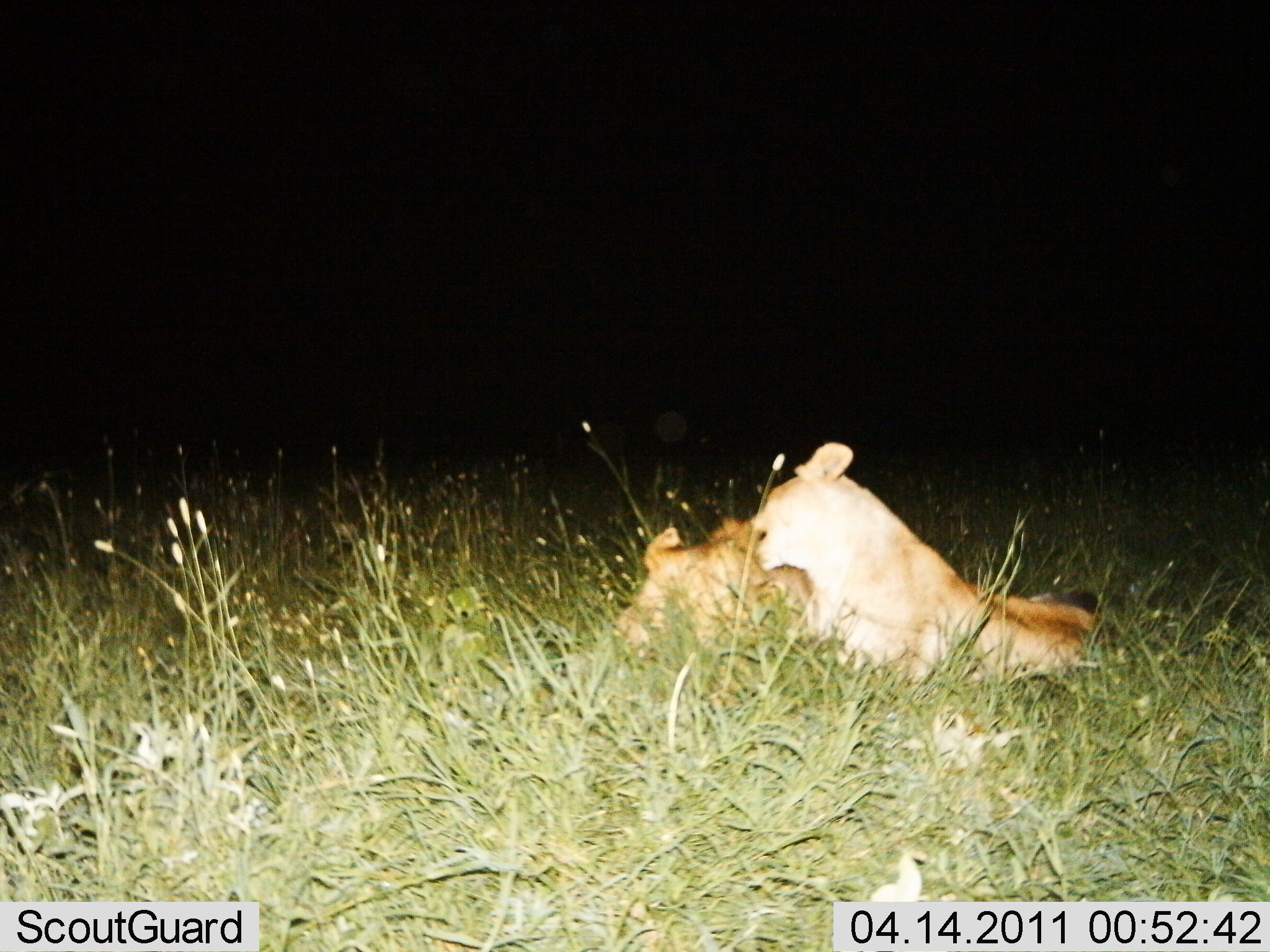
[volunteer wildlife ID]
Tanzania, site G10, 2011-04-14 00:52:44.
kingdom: Animalia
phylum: Chordata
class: Mammalia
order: Carnivora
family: Felidae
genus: Panthera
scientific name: Panthera leo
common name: lion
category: lionfemale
Lionfemale (lion) (Panthera leo), count 2. Behavior (volunteer vote fractions): standing 0%, resting 70%, moving 0%, interacting 50%. Young present (vote fraction): 30%. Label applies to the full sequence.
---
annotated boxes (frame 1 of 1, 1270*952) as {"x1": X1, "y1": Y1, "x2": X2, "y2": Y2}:
animal: {"x1": 746, "y1": 440, "x2": 1105, "y2": 704}; {"x1": 610, "y1": 517, "x2": 819, "y2": 714}